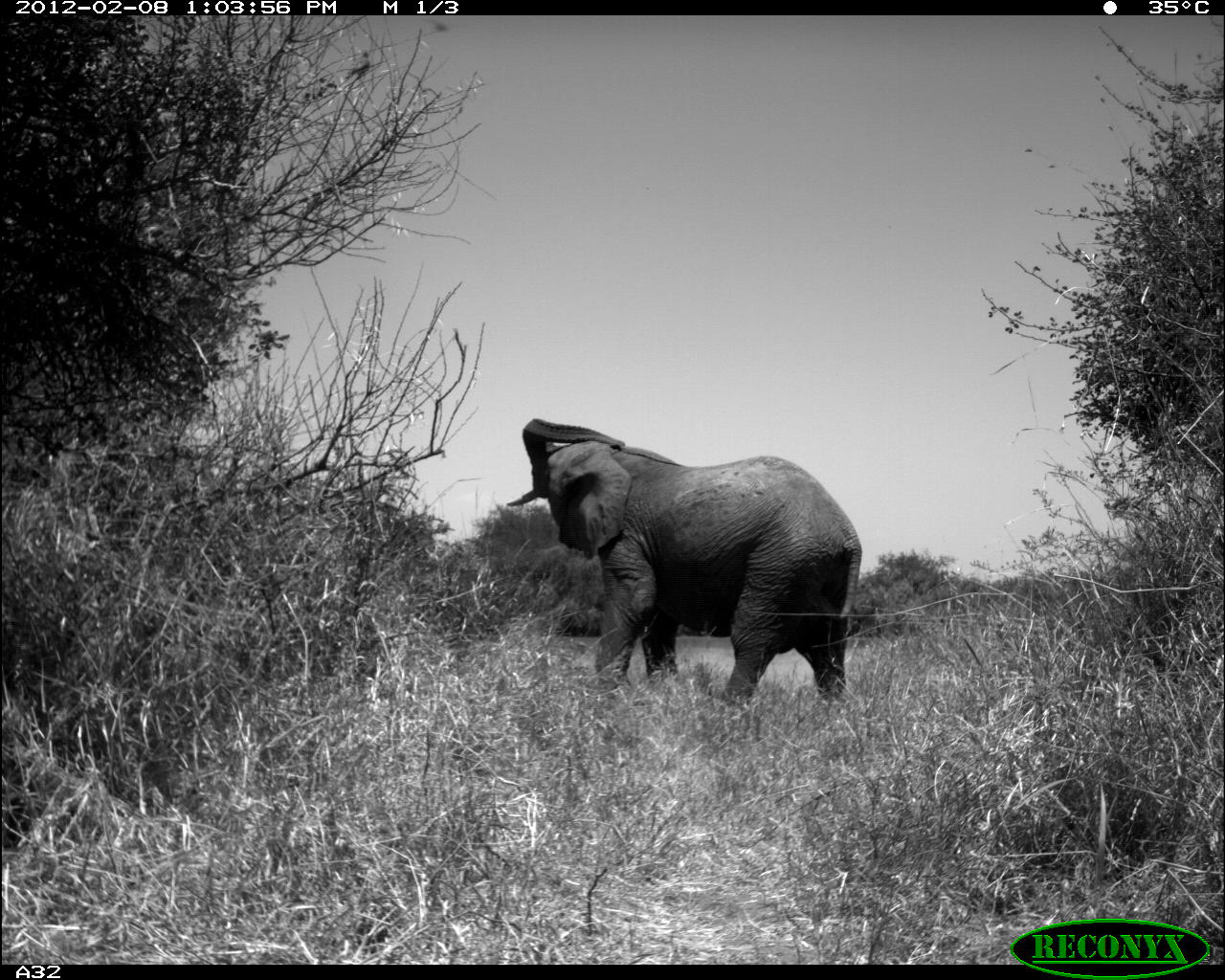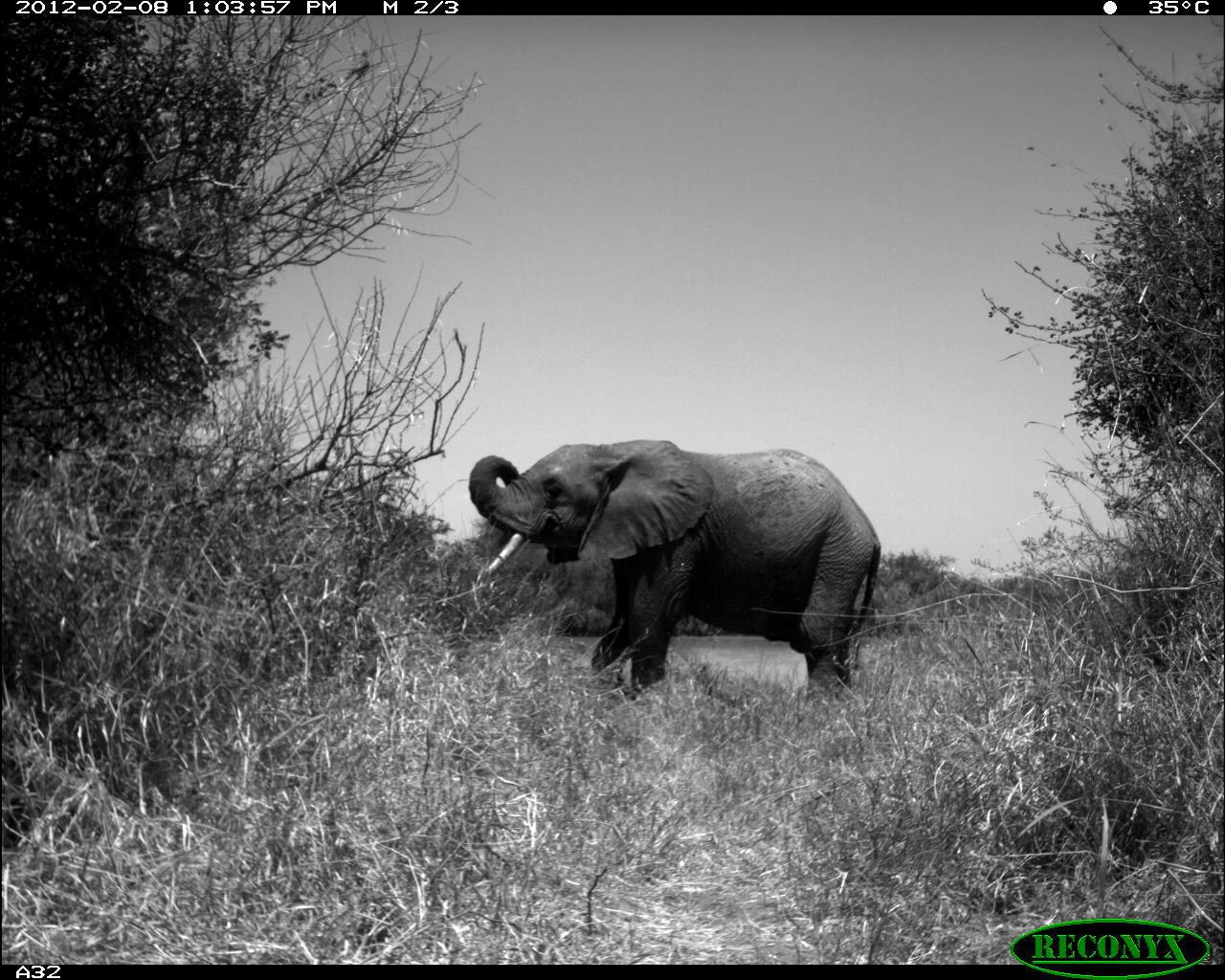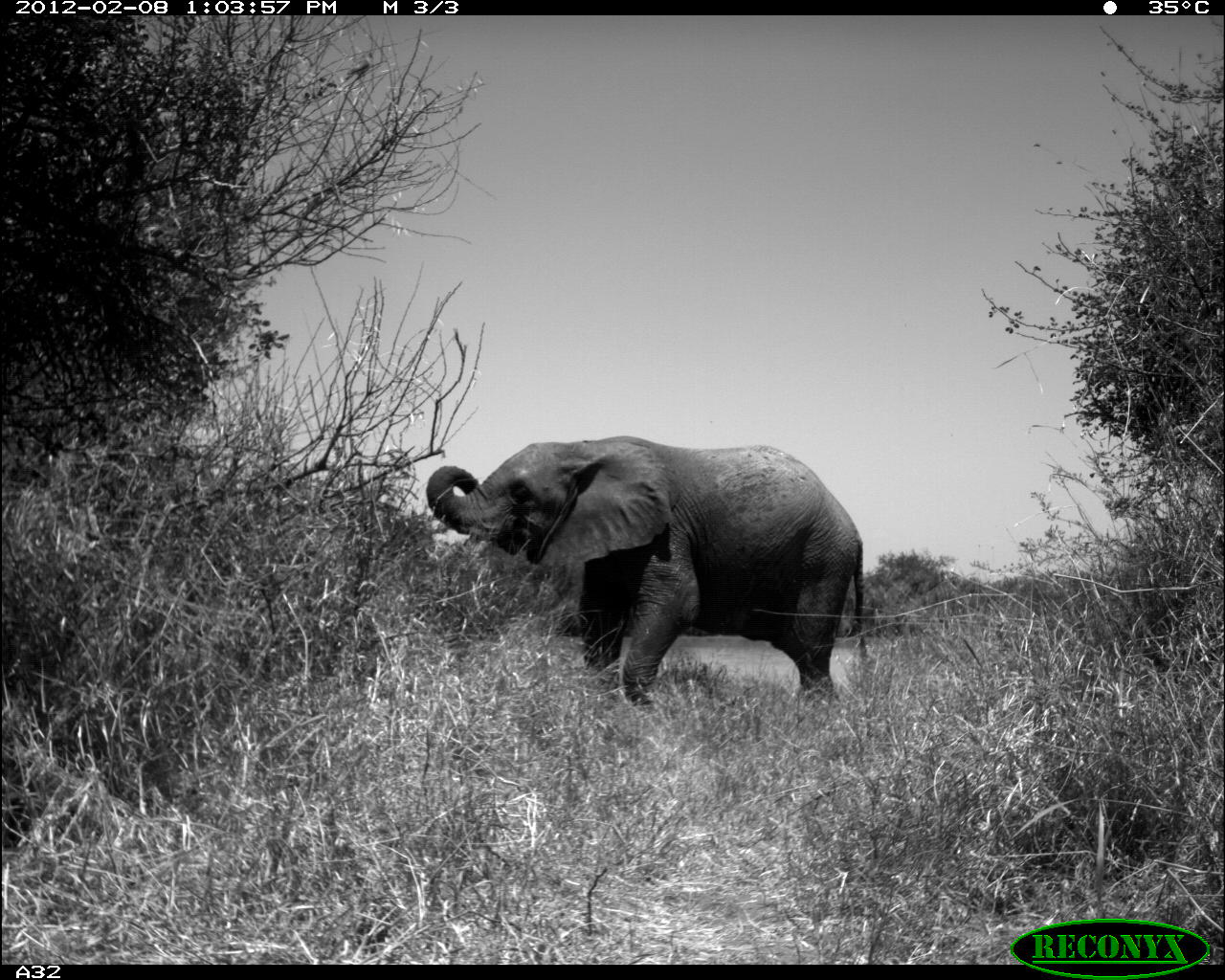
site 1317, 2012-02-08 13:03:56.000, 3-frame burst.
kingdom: Animalia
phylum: Chordata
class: Mammalia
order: Proboscidea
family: Elephantidae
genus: Loxodonta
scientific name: Loxodonta africana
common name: african bush elephant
Loxodonta africana (african bush elephant), count 1.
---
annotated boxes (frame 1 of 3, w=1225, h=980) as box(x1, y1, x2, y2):
loxodonta africana: box(504, 417, 862, 707)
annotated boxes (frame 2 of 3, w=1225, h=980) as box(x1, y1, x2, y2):
loxodonta africana: box(465, 437, 882, 701)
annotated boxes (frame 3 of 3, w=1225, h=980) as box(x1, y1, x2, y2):
loxodonta africana: box(421, 431, 865, 708)